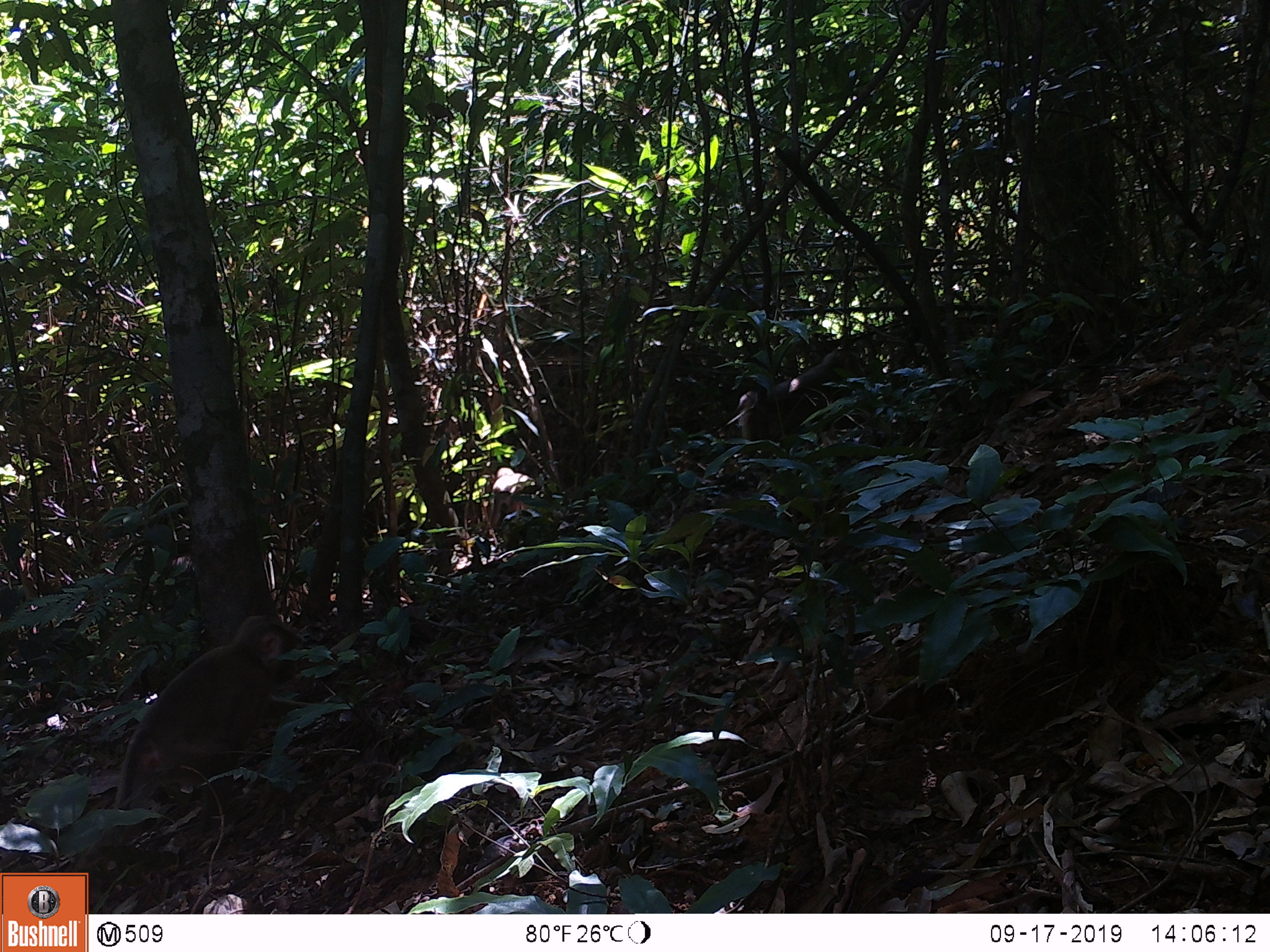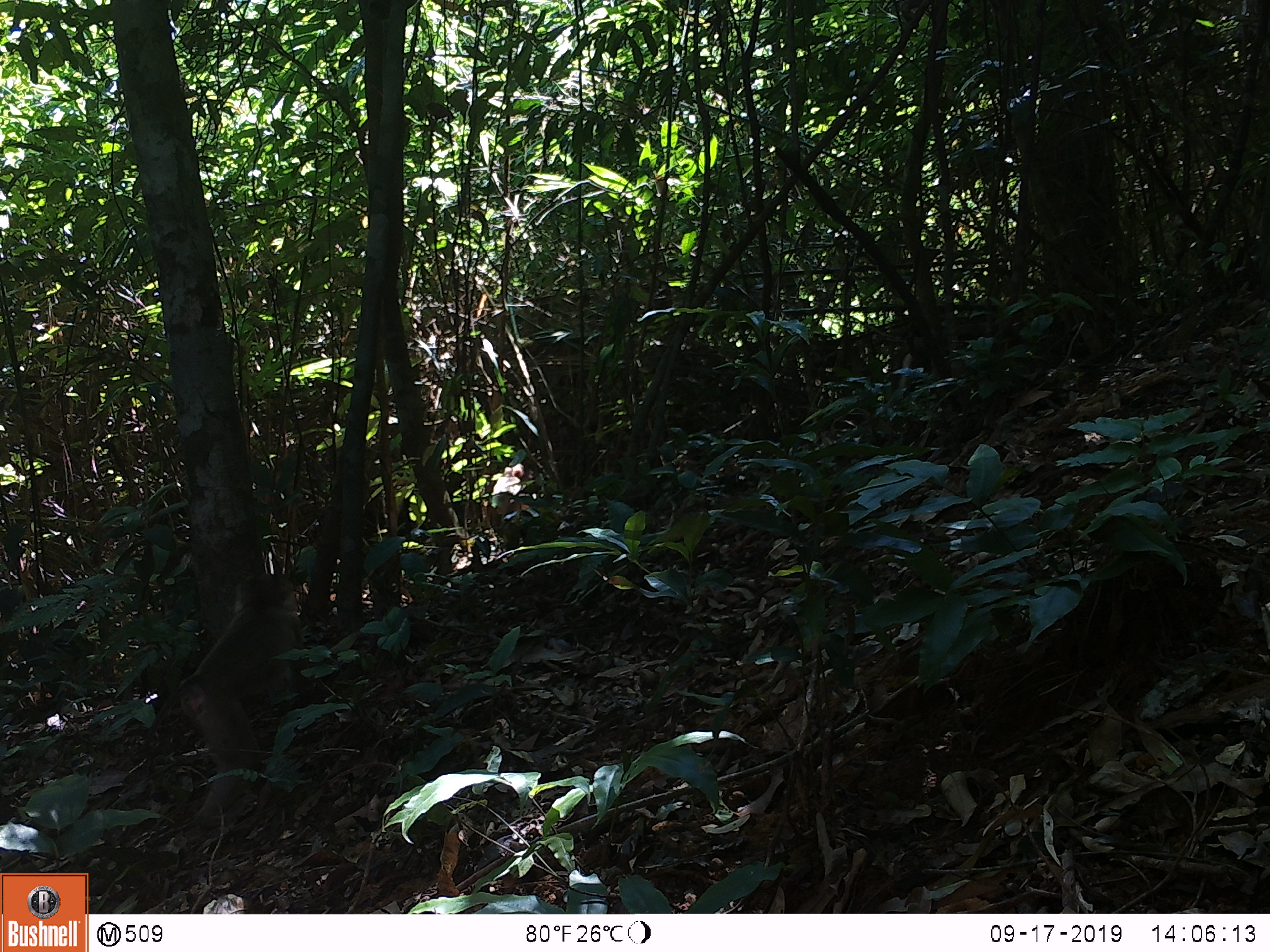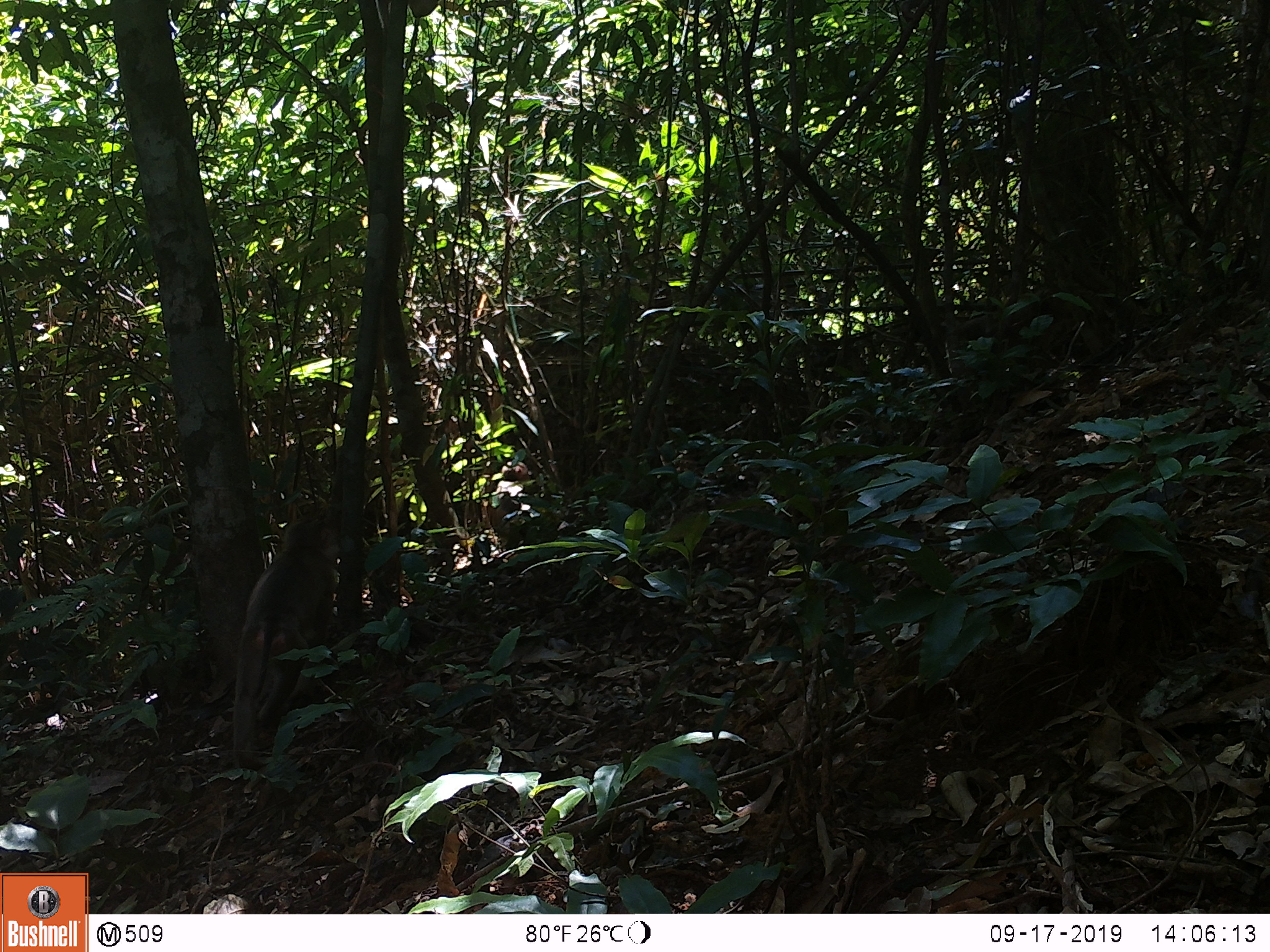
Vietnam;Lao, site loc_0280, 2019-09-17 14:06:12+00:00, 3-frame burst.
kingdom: Animalia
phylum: Chordata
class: Mammalia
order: Primates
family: Cercopithecidae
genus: Macaca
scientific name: Macaca nemestrina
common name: pig-tailed macaque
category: pig tailed macaque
Pig tailed macaque (pig-tailed macaque) (Macaca nemestrina). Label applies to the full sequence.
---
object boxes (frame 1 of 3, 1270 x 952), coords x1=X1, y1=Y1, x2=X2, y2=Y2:
pig tailed macaque: x1=63, y1=614, x2=306, y2=912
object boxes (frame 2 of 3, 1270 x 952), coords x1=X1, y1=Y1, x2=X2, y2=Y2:
pig tailed macaque: x1=140, y1=573, x2=304, y2=829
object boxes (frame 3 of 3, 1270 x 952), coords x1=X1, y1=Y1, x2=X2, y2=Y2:
pig tailed macaque: x1=231, y1=512, x2=340, y2=772